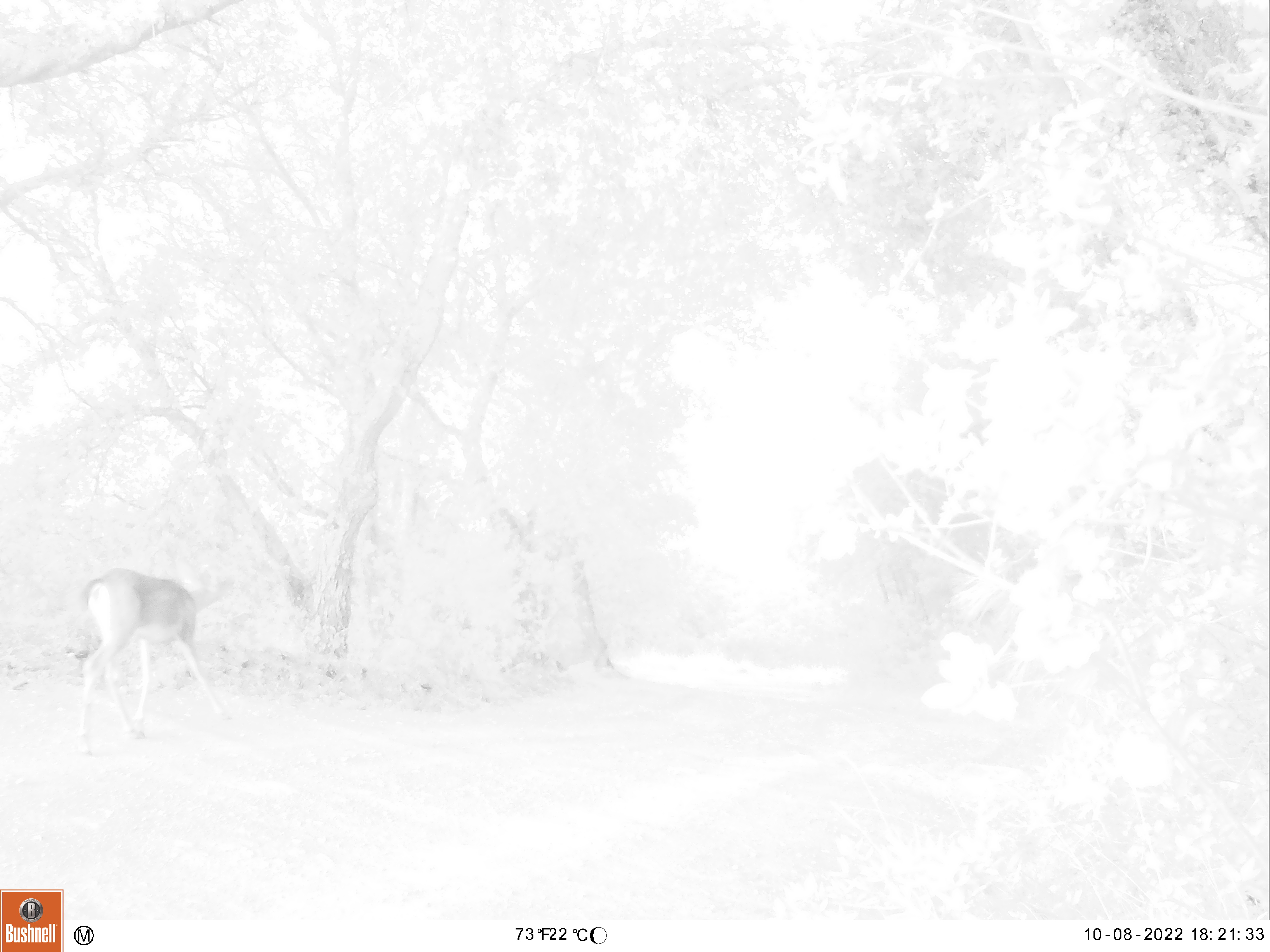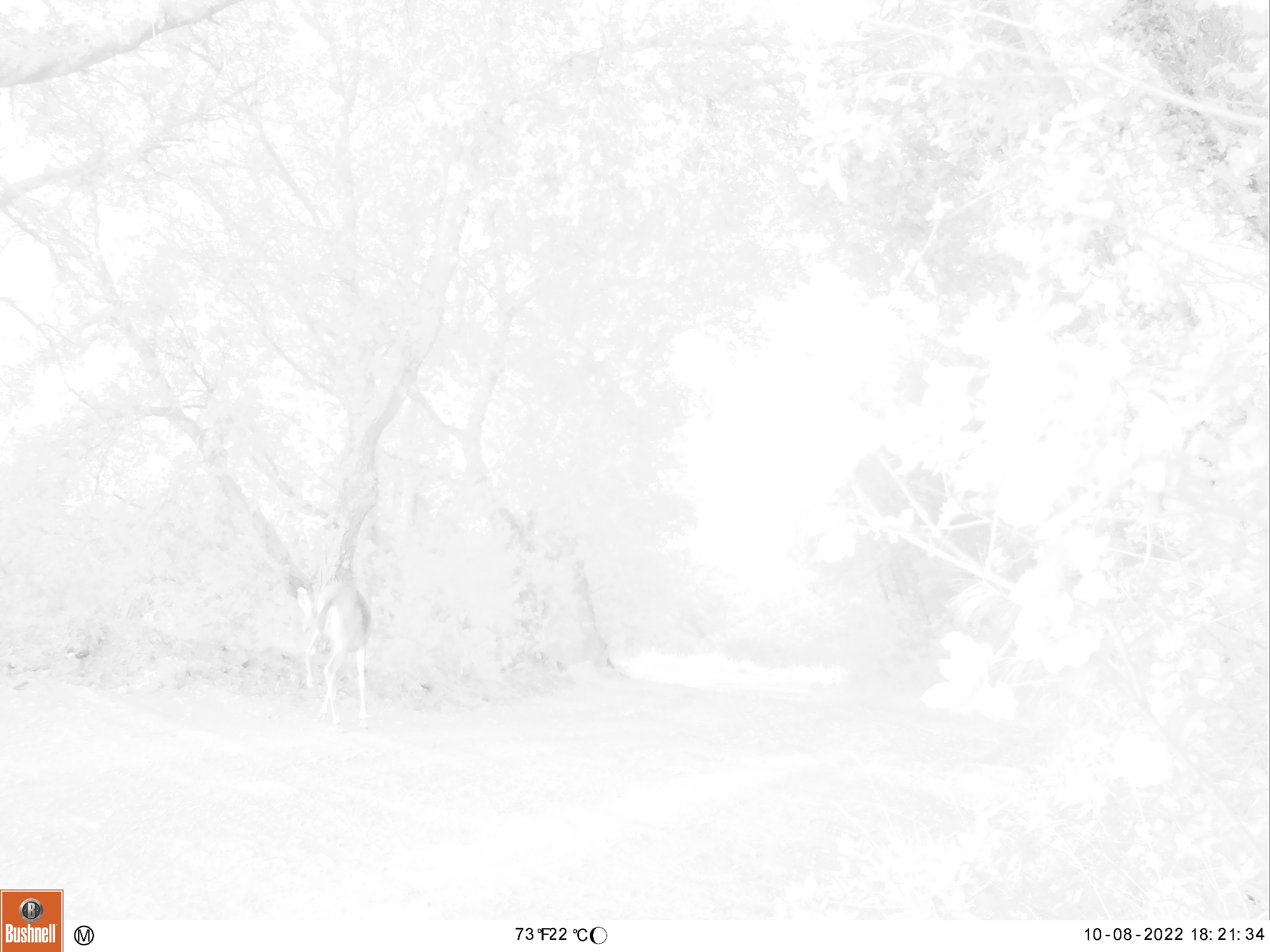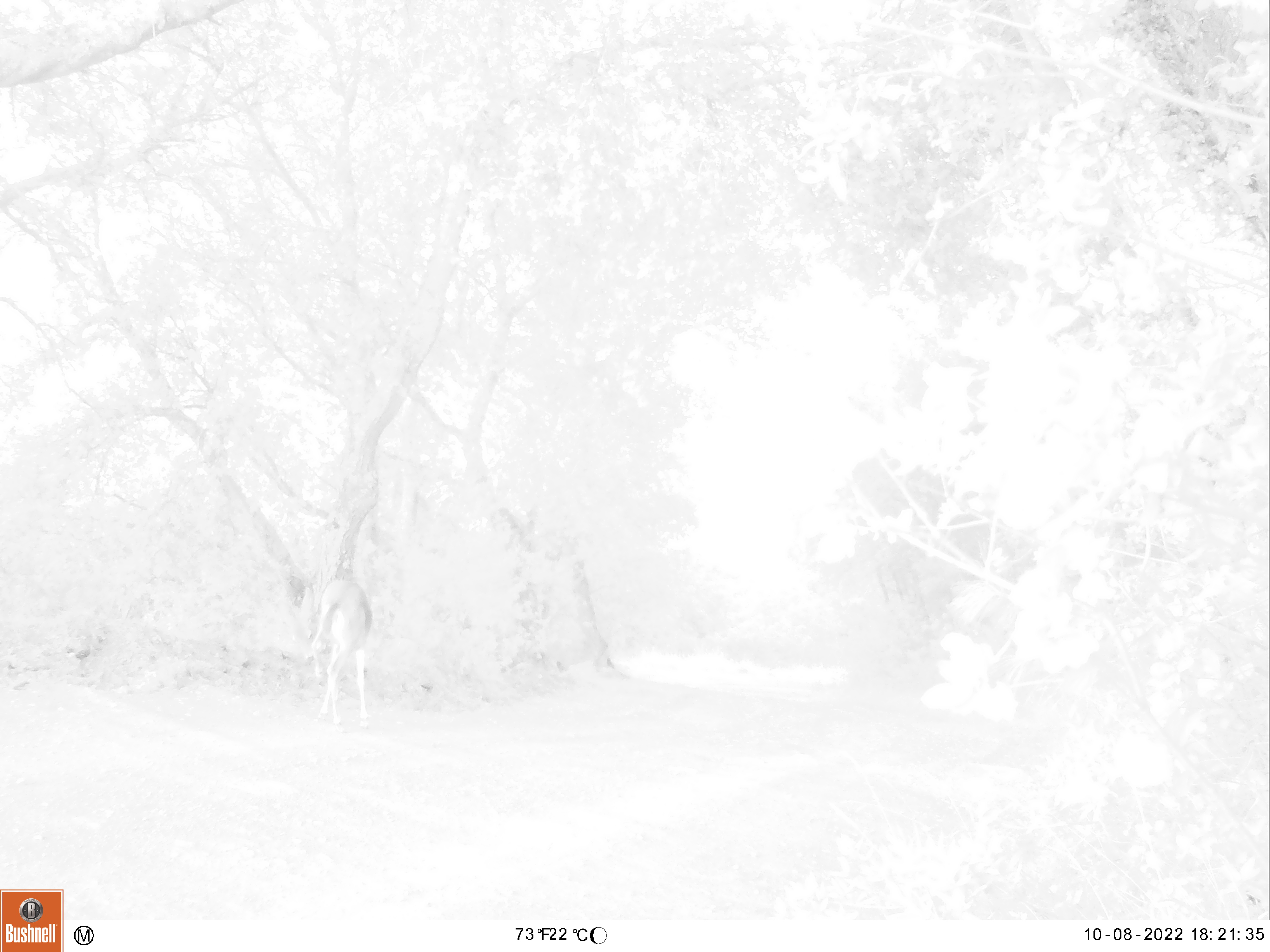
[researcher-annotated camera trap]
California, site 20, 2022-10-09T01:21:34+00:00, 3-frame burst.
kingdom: Animalia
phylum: Chordata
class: Mammalia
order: Artiodactyla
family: Cervidae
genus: Odocoileus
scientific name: Odocoileus hemionus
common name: mule deer